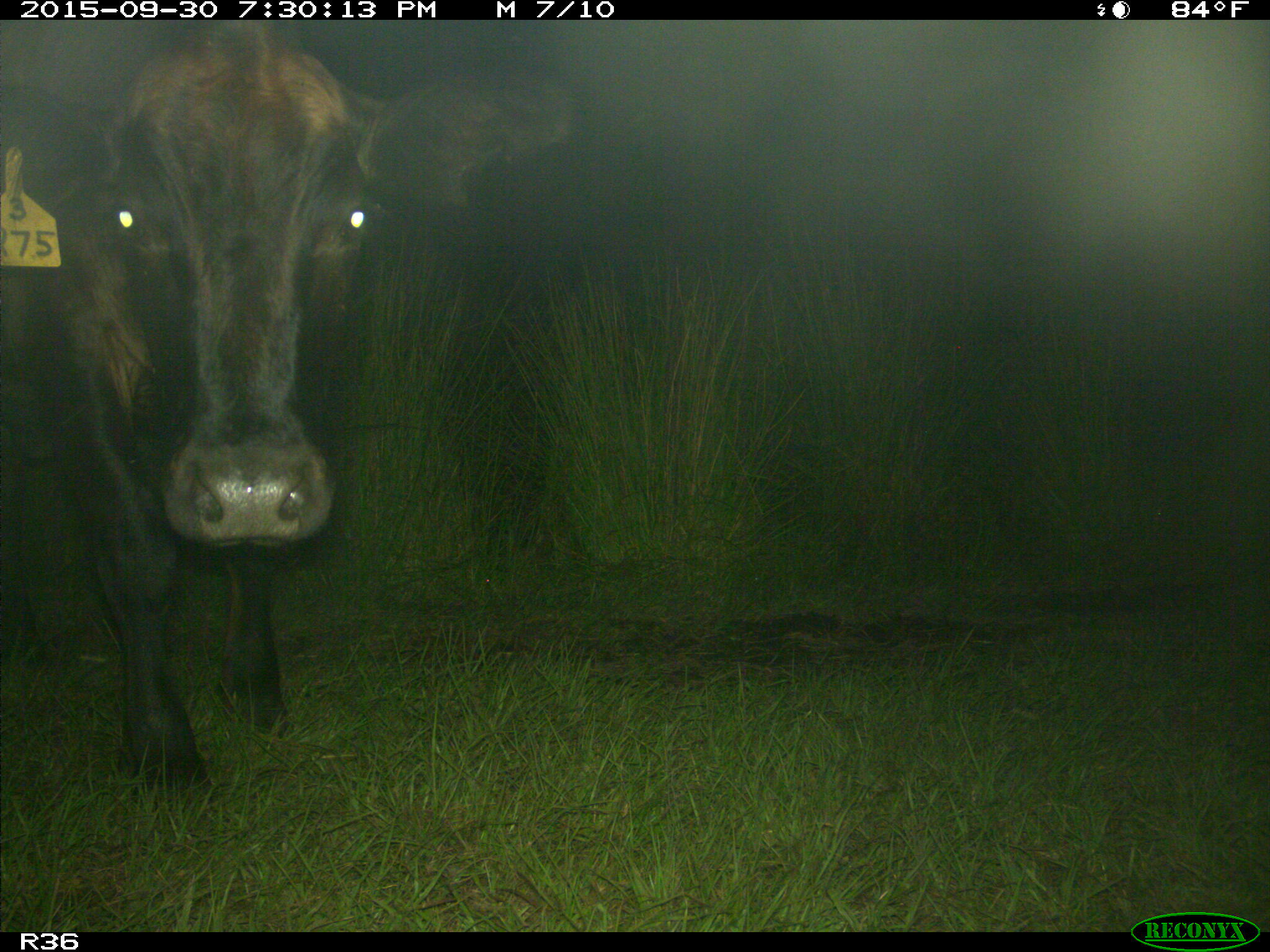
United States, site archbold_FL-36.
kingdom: Animalia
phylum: Chordata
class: Mammalia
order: Artiodactyla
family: Bovidae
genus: Bos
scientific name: Bos taurus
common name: domestic cow